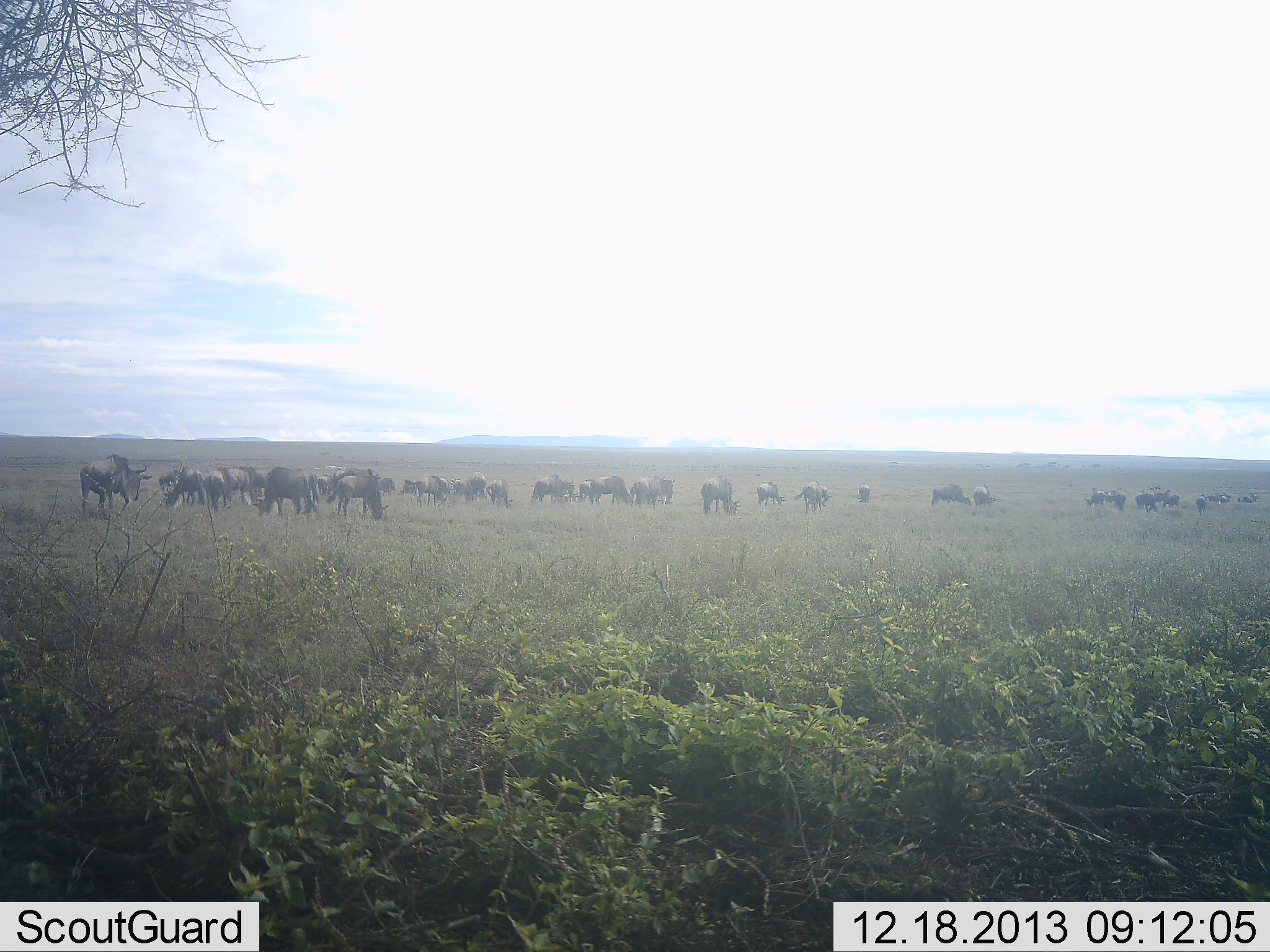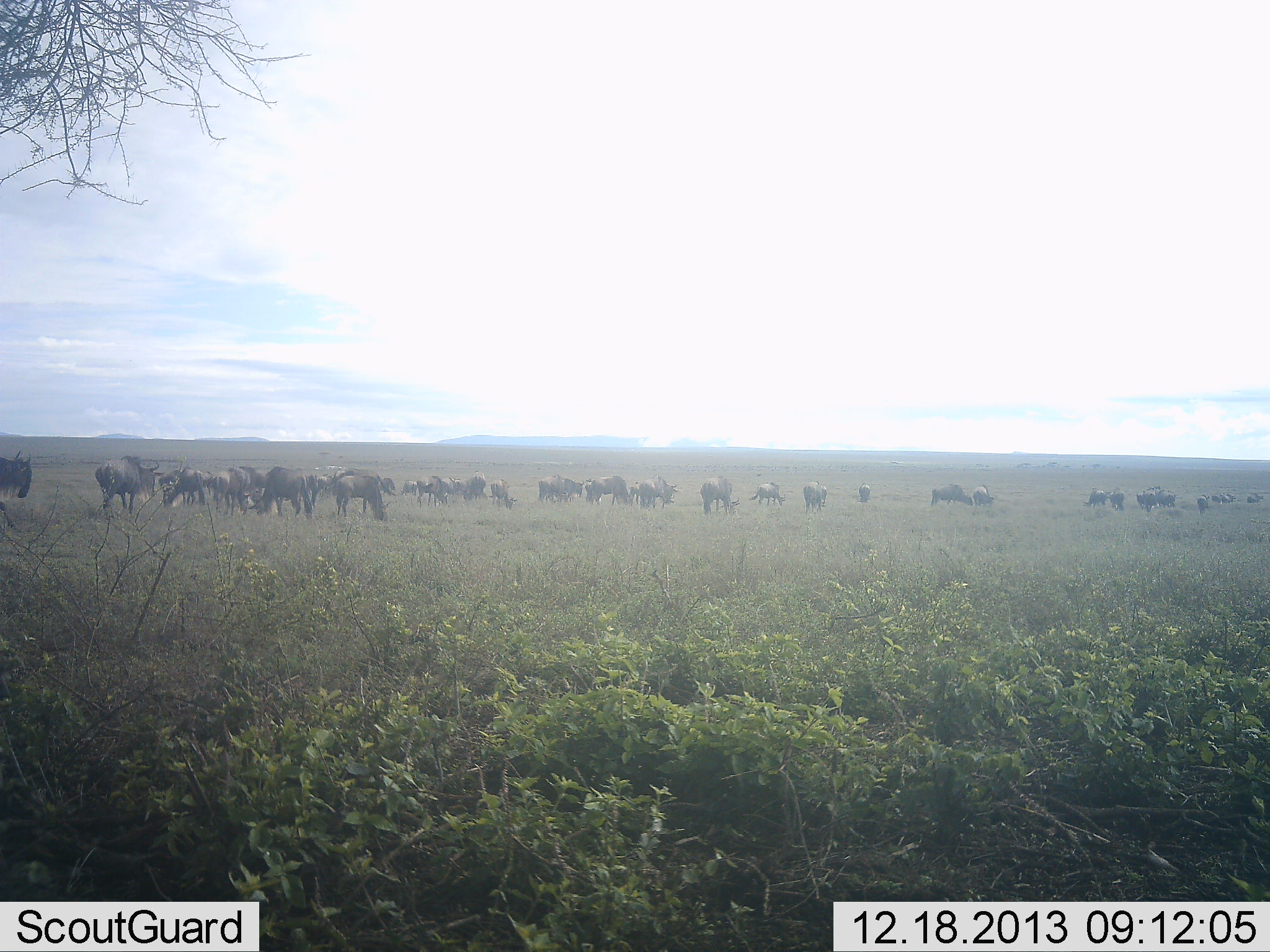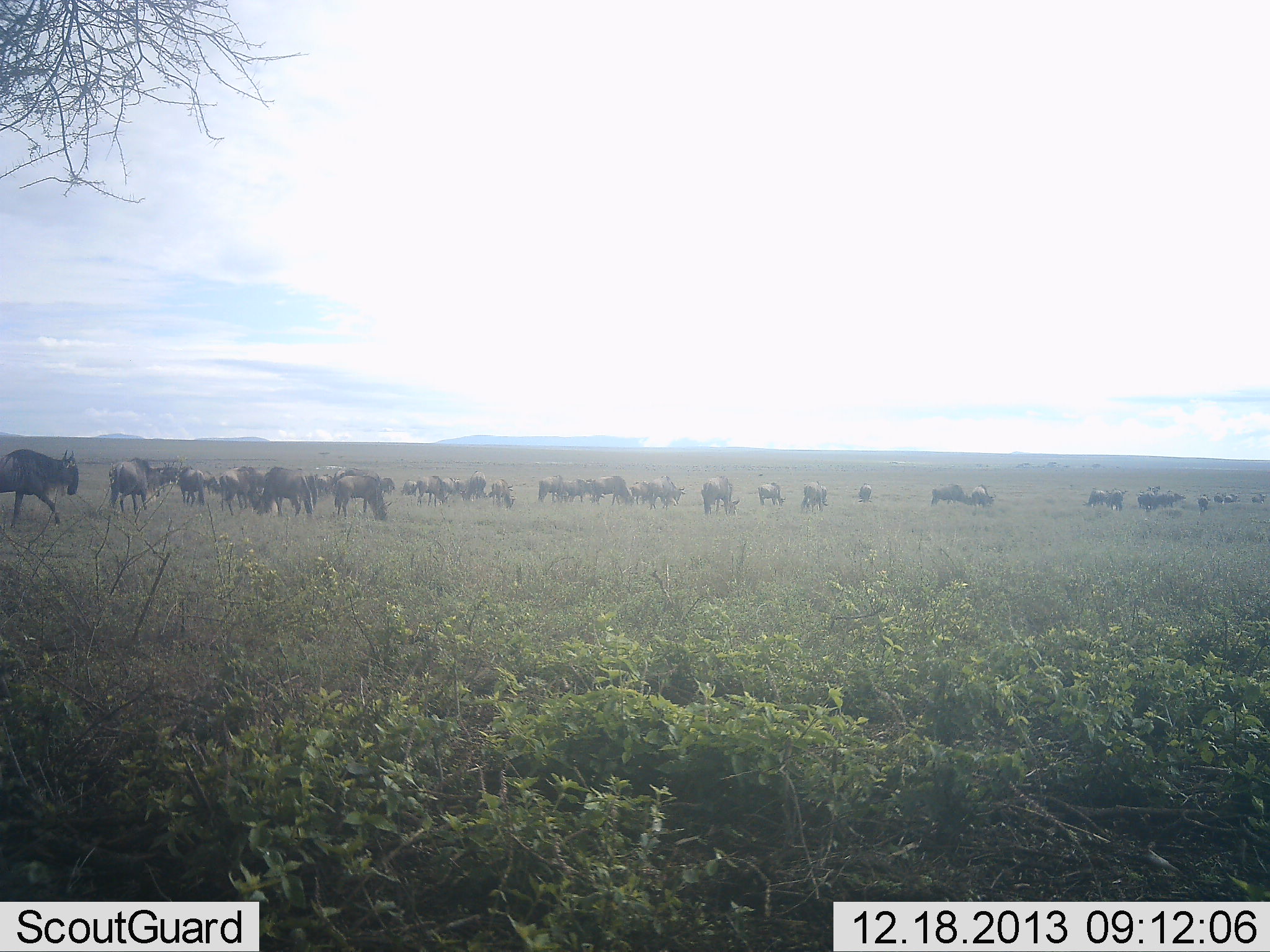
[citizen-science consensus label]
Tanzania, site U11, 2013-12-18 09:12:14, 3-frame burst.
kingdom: Animalia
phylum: Chordata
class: Mammalia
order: Artiodactyla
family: Bovidae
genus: Connochaetes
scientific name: Connochaetes taurinus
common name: blue wildebeest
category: wildebeest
Wildebeest (blue wildebeest) (Connochaetes taurinus), count 11-50. Behavior (volunteer vote fractions): standing 40%, resting 0%, moving 70%, interacting 0%. Young present (vote fraction): 0%. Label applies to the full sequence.